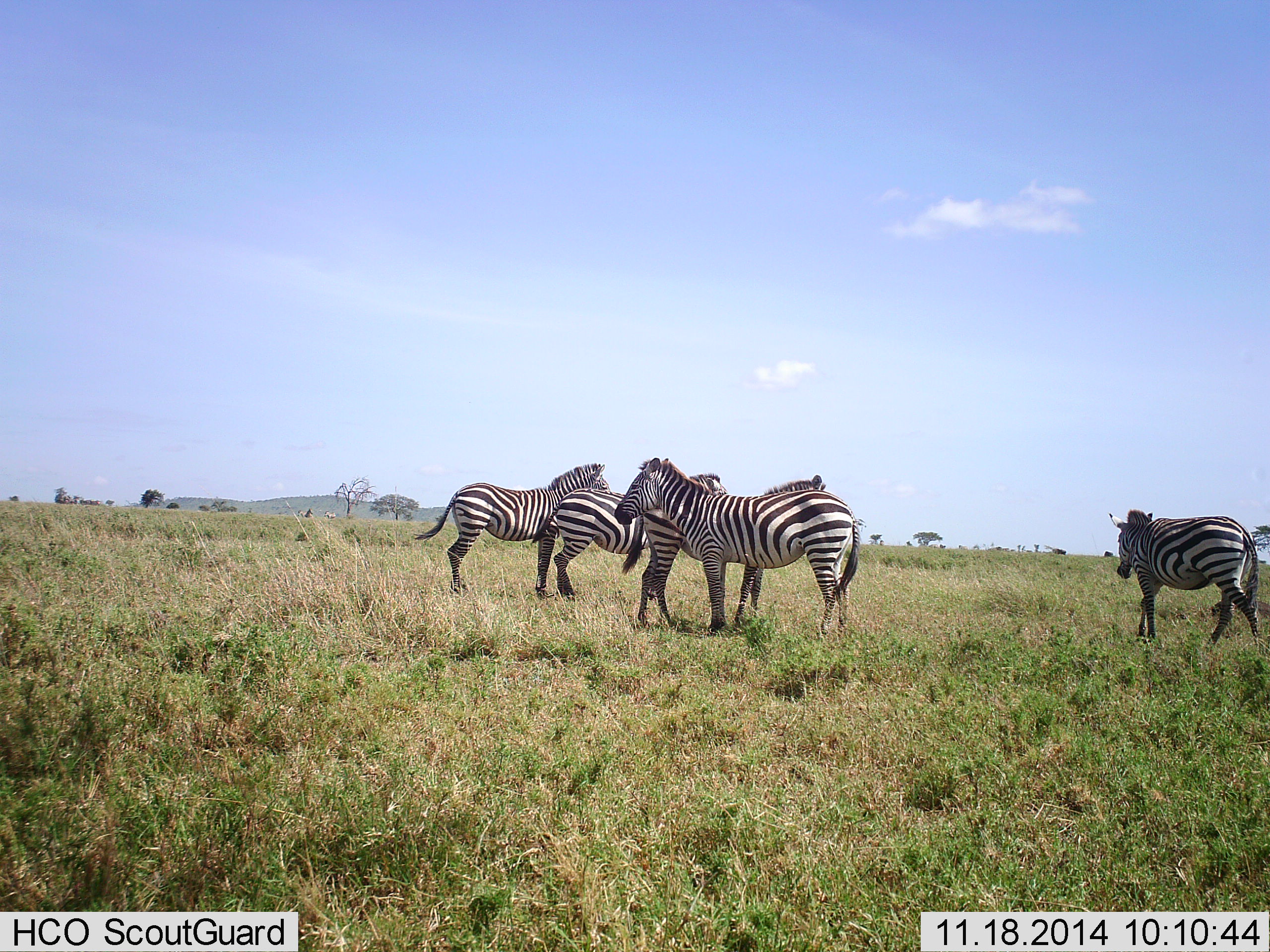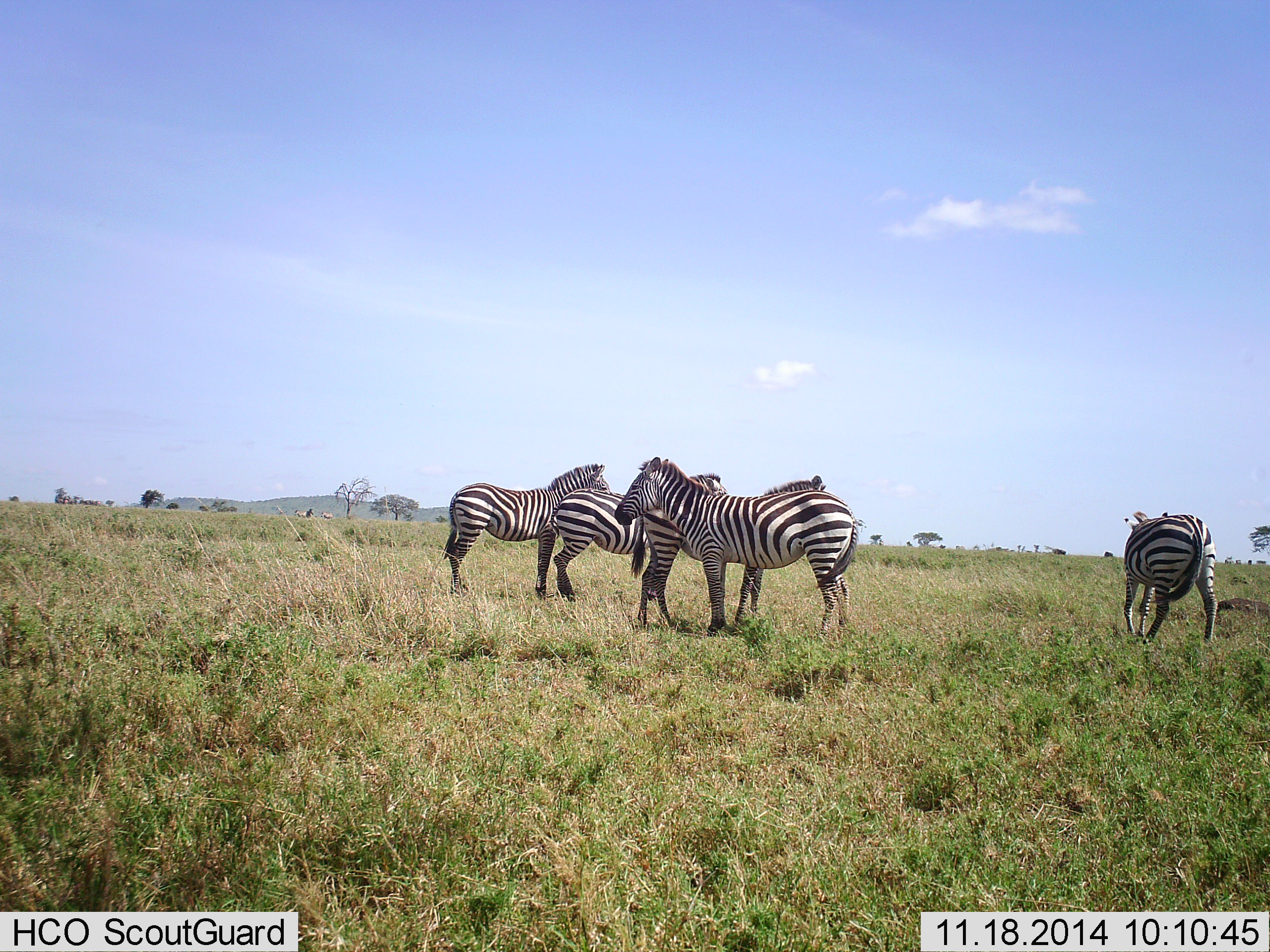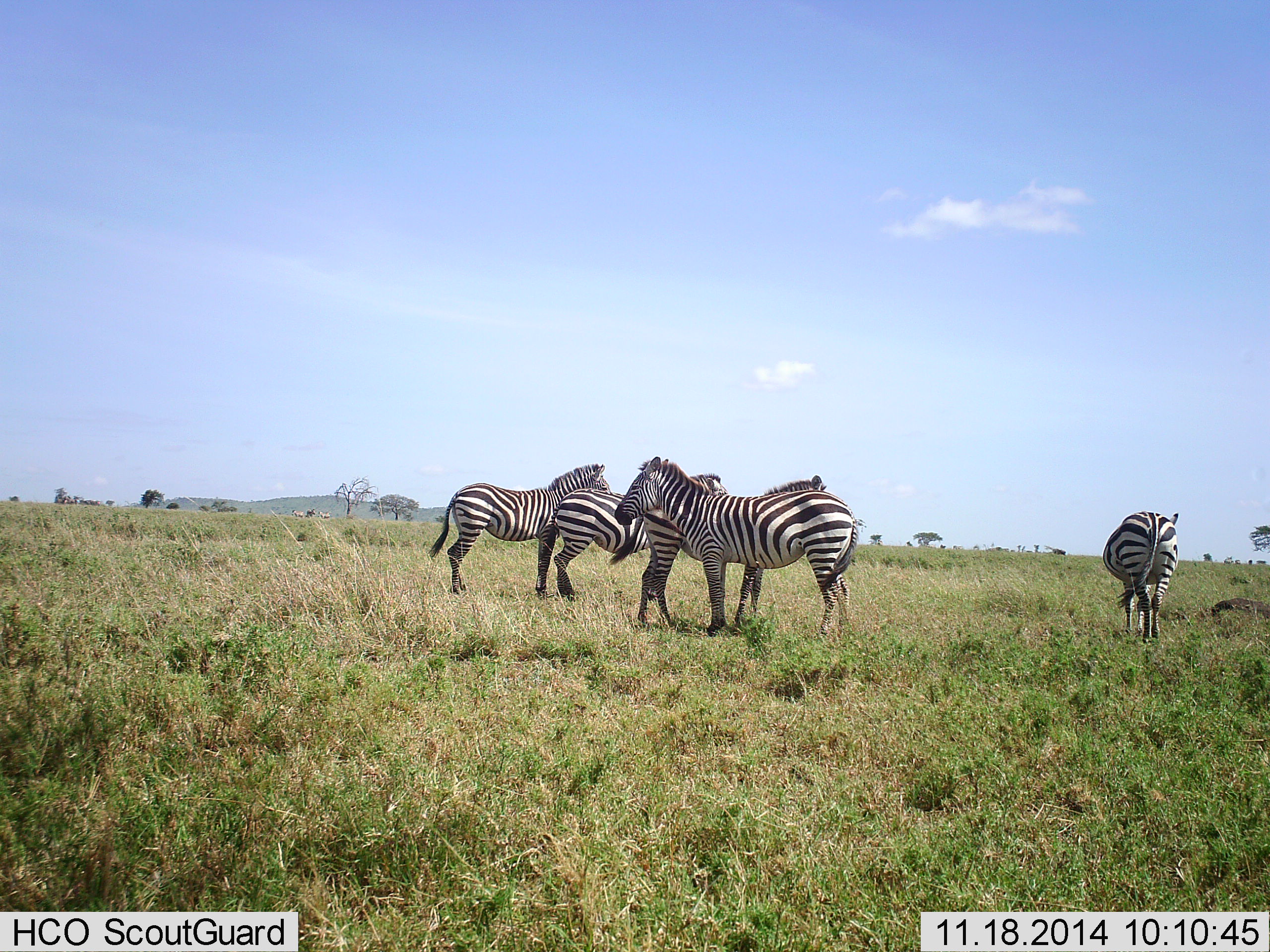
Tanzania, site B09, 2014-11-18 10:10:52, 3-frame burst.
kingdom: Animalia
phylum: Chordata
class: Mammalia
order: Perissodactyla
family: Equidae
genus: Equus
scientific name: Equus quagga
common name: plains zebra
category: zebra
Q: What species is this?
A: Zebra (plains zebra) (Equus quagga).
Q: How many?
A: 5.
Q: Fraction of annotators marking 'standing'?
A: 90%.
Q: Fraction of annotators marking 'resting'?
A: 0%.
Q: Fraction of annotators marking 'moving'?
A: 60%.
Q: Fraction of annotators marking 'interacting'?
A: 10%.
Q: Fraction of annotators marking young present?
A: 0%.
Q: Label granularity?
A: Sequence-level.